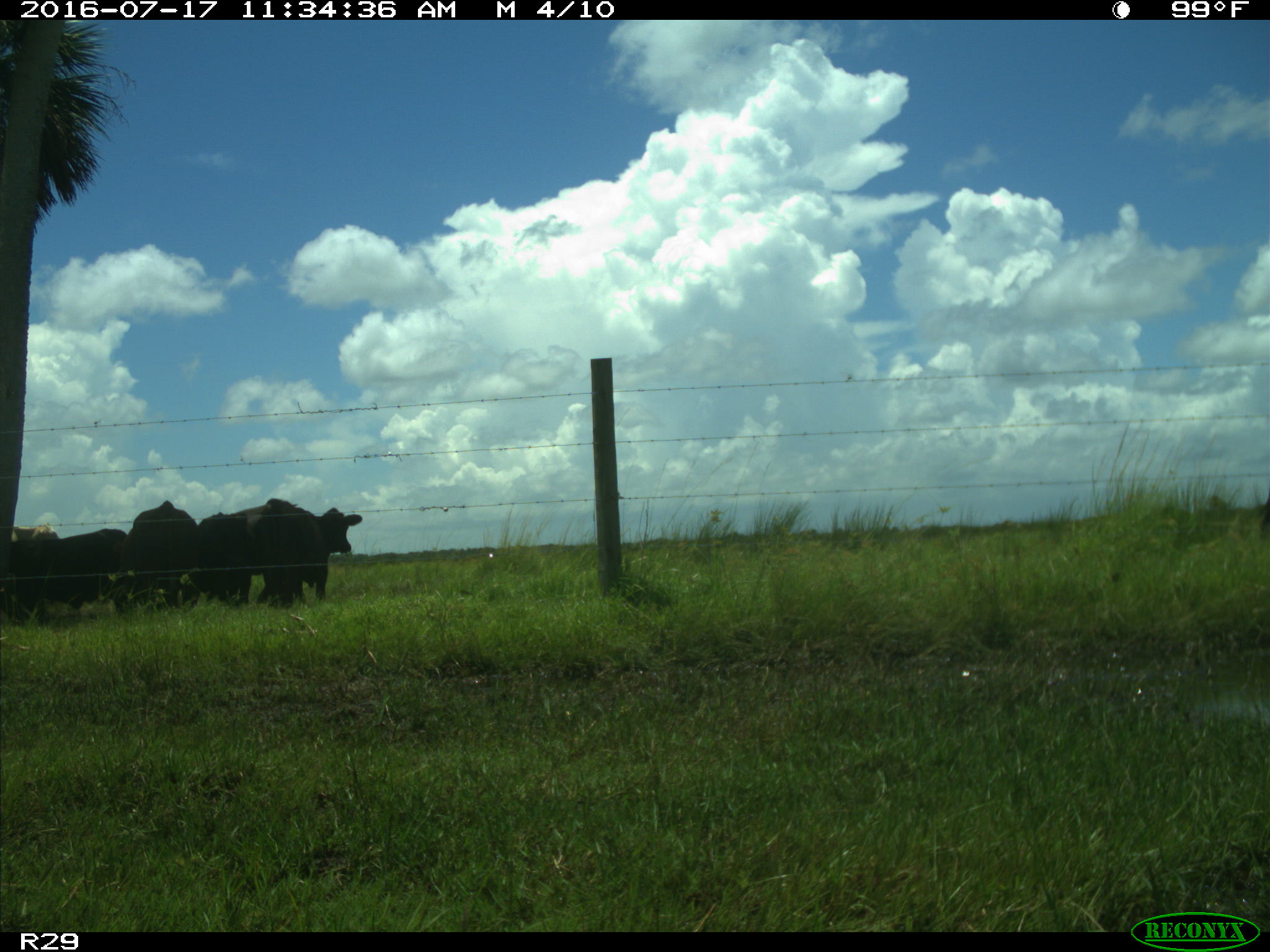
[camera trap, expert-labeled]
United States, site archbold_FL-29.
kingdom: Animalia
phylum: Chordata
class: Mammalia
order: Artiodactyla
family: Bovidae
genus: Bos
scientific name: Bos taurus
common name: domestic cow